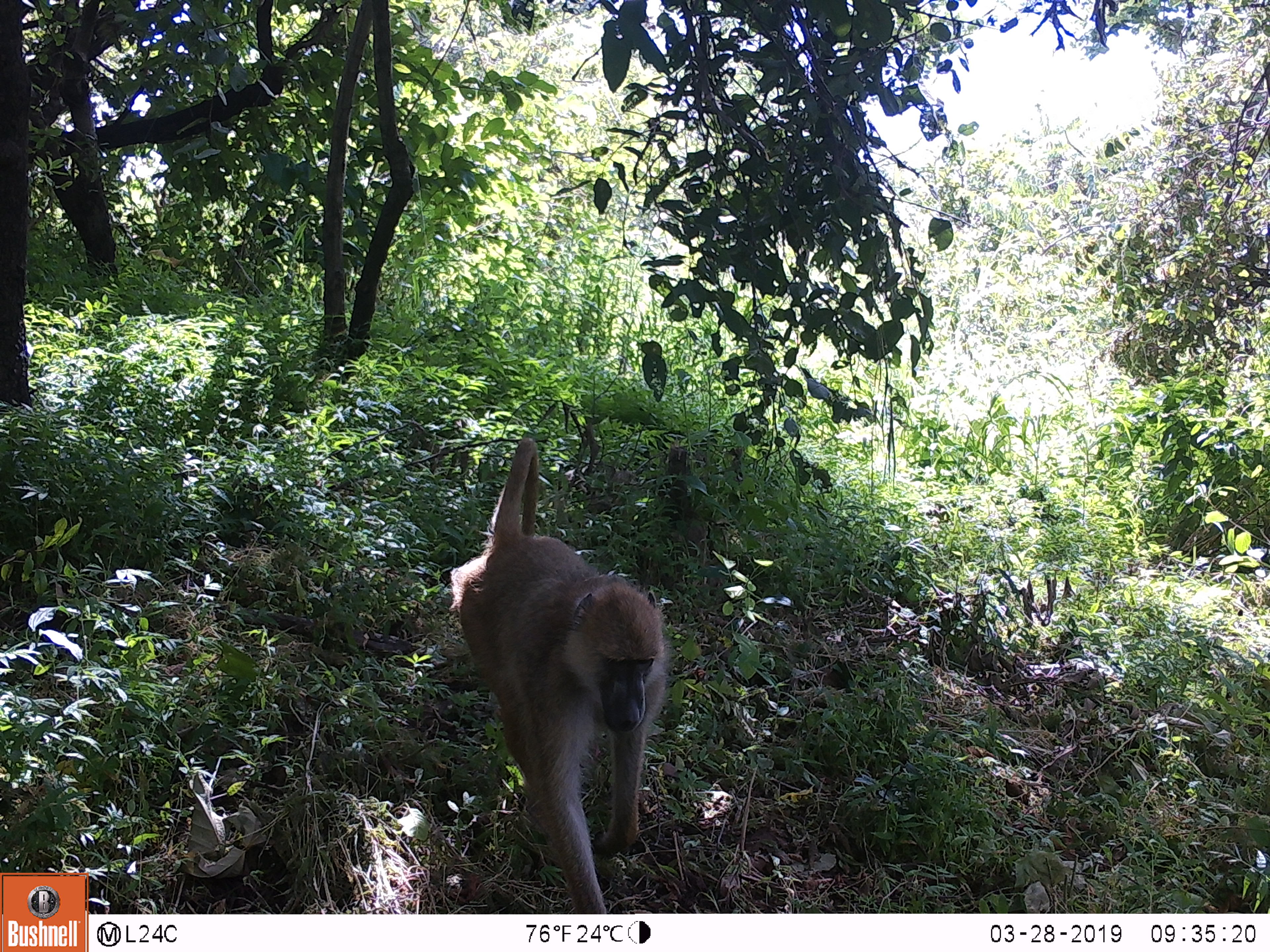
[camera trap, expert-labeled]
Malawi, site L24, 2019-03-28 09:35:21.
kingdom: Animalia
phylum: Chordata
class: Mammalia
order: Primates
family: Cercopithecidae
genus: Papio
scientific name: Papio cynocephalus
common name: yellow baboon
Yellow baboon (Papio cynocephalus), count 1.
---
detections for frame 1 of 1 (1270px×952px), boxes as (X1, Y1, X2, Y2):
yellow baboon: (440, 432, 663, 911)